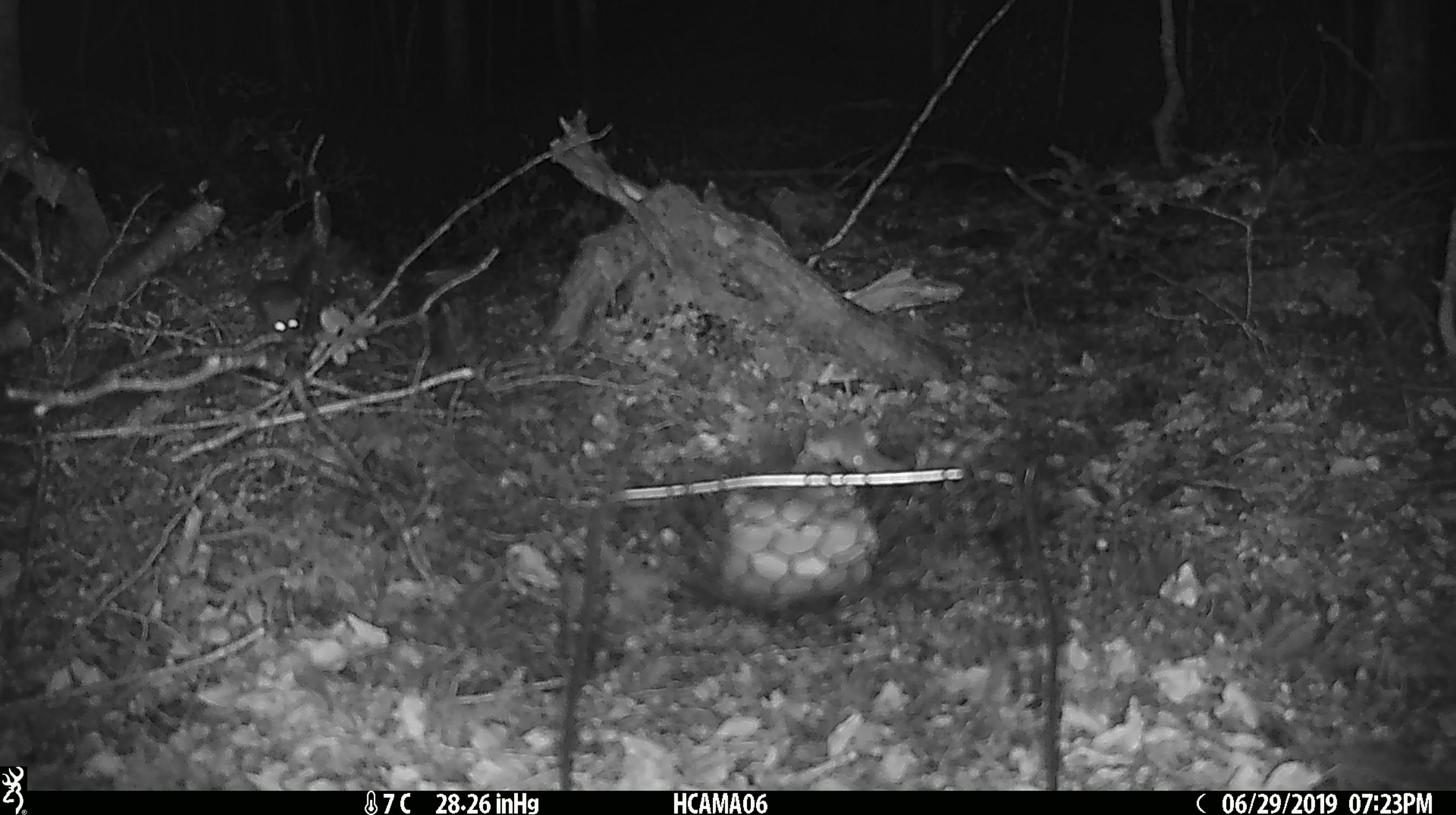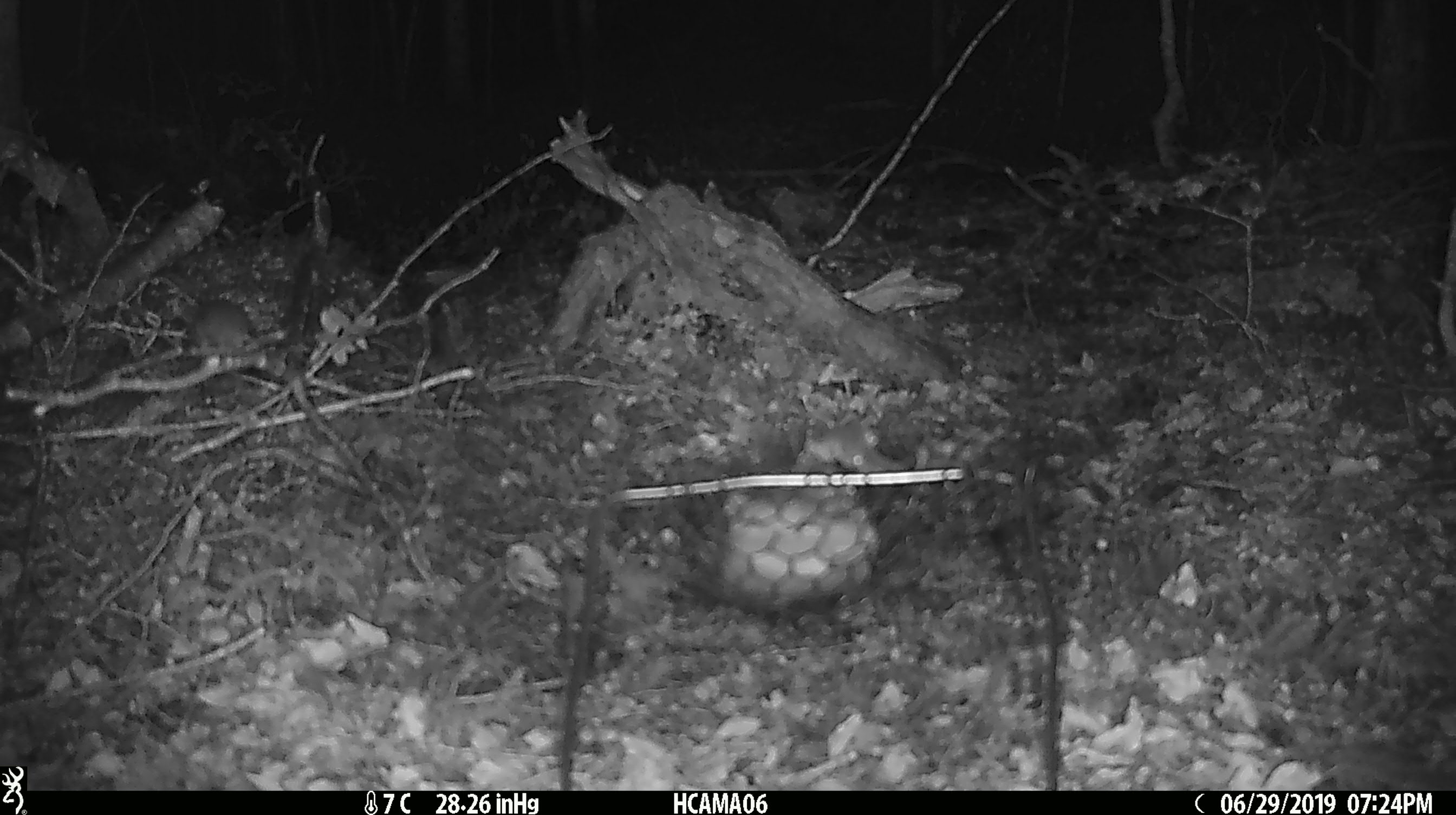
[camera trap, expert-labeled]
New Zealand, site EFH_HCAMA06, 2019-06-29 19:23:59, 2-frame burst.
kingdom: Animalia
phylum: Chordata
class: Mammalia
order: Rodentia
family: Muridae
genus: Mus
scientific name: Mus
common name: mouse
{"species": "mouse (Mus)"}